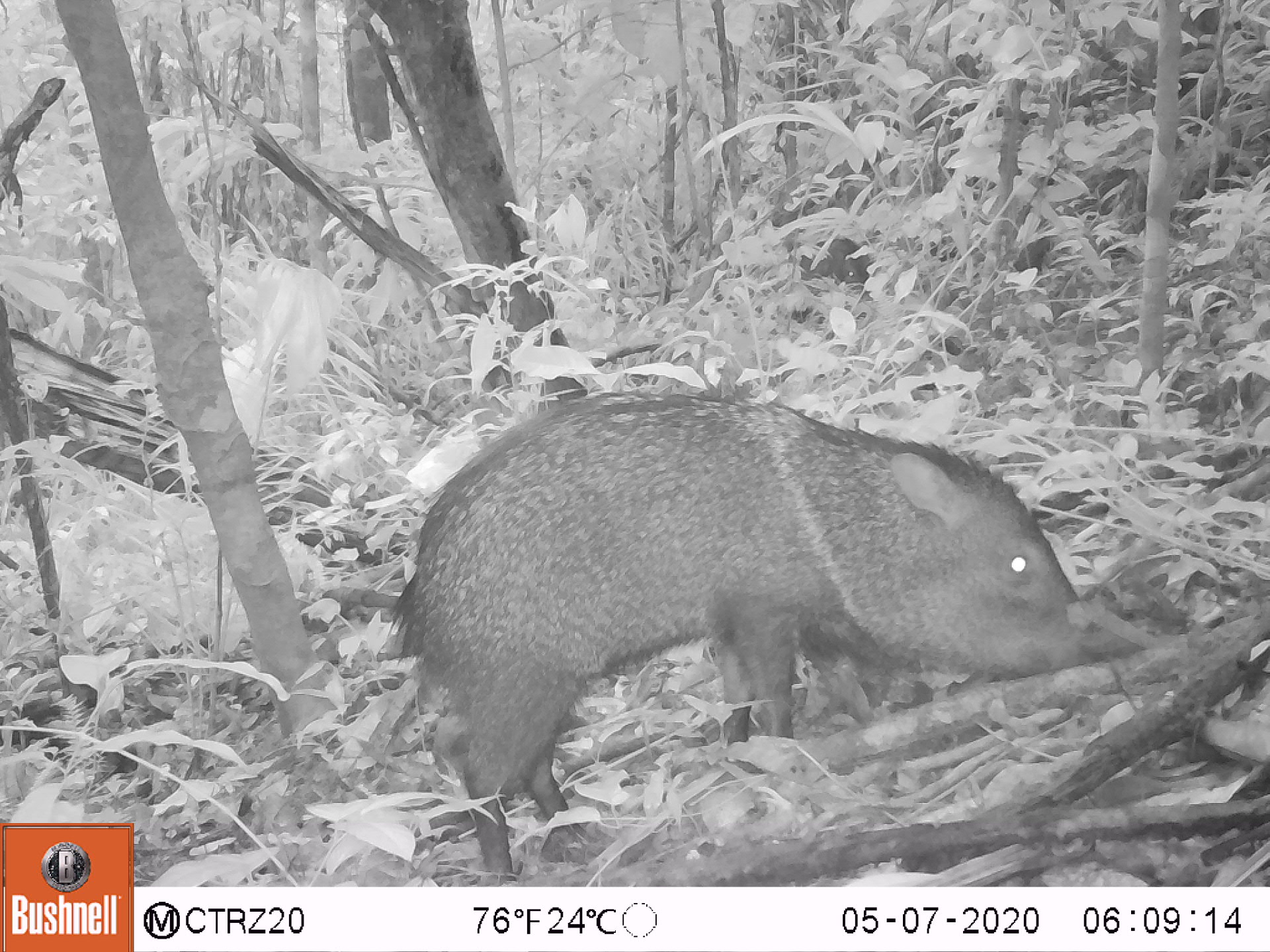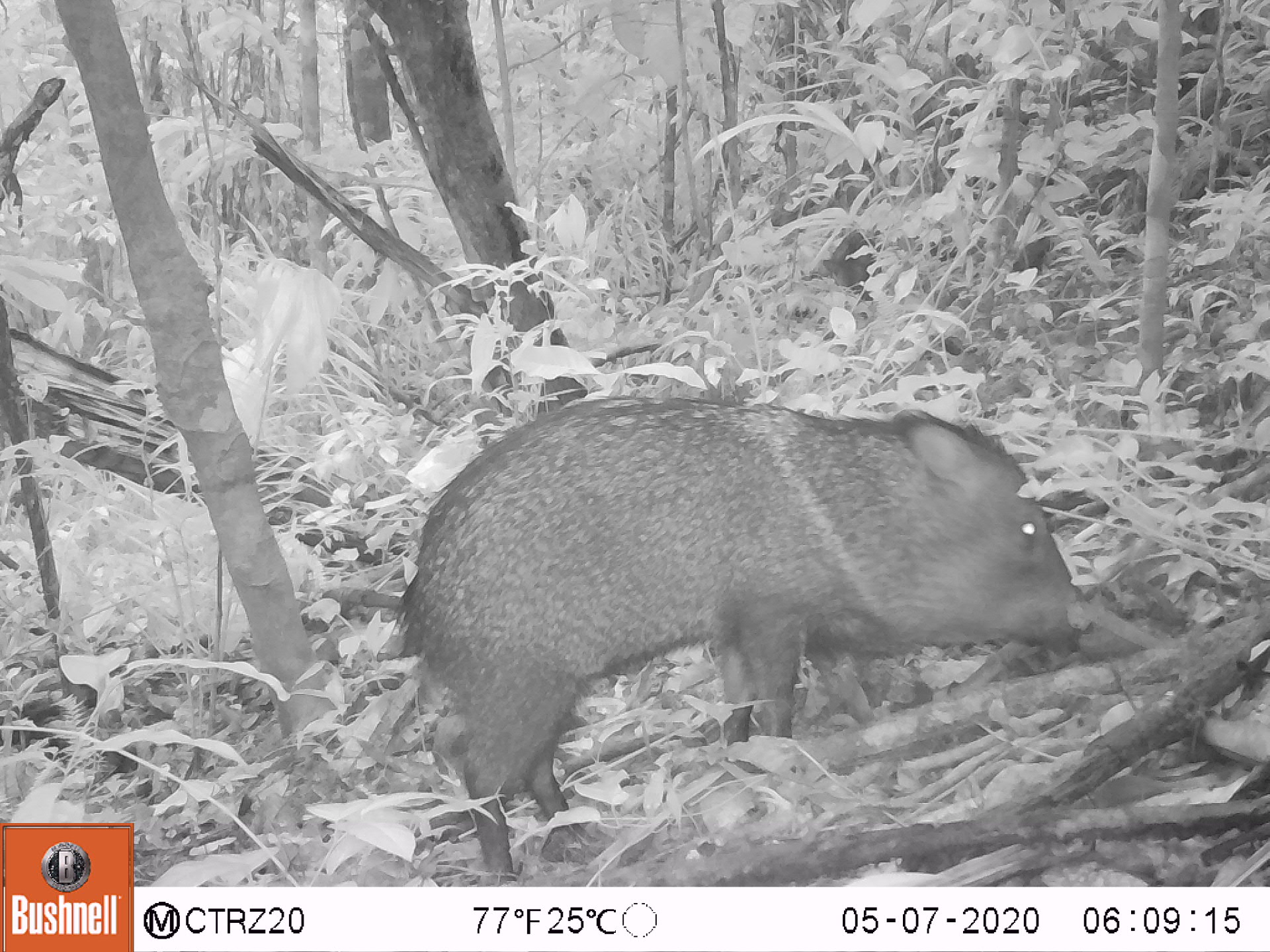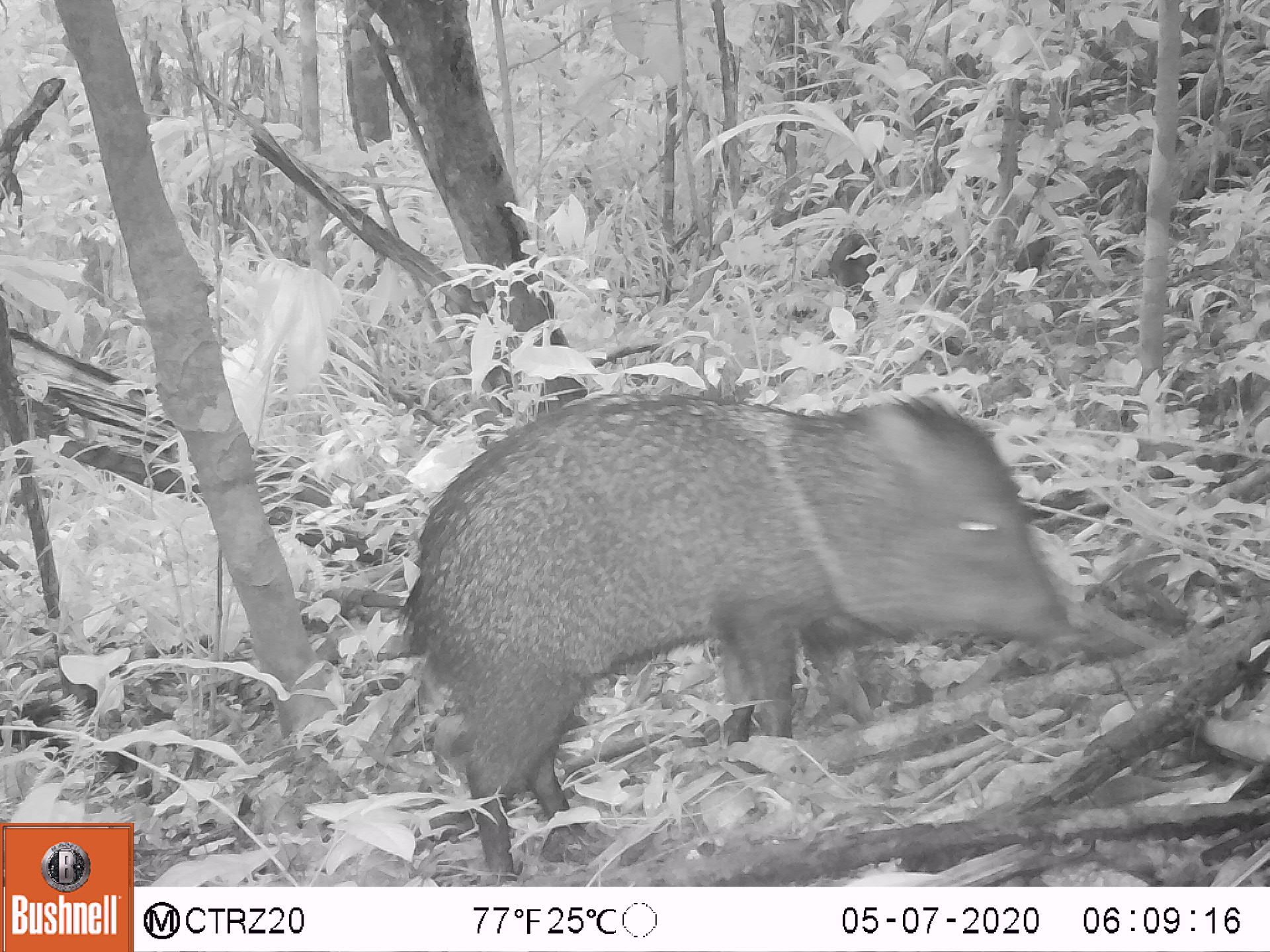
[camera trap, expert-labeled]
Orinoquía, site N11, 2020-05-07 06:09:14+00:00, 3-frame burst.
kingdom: Animalia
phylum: Chordata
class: Mammalia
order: Artiodactyla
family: Tayassuidae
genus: Pecari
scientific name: Pecari tajacu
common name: collared peccary